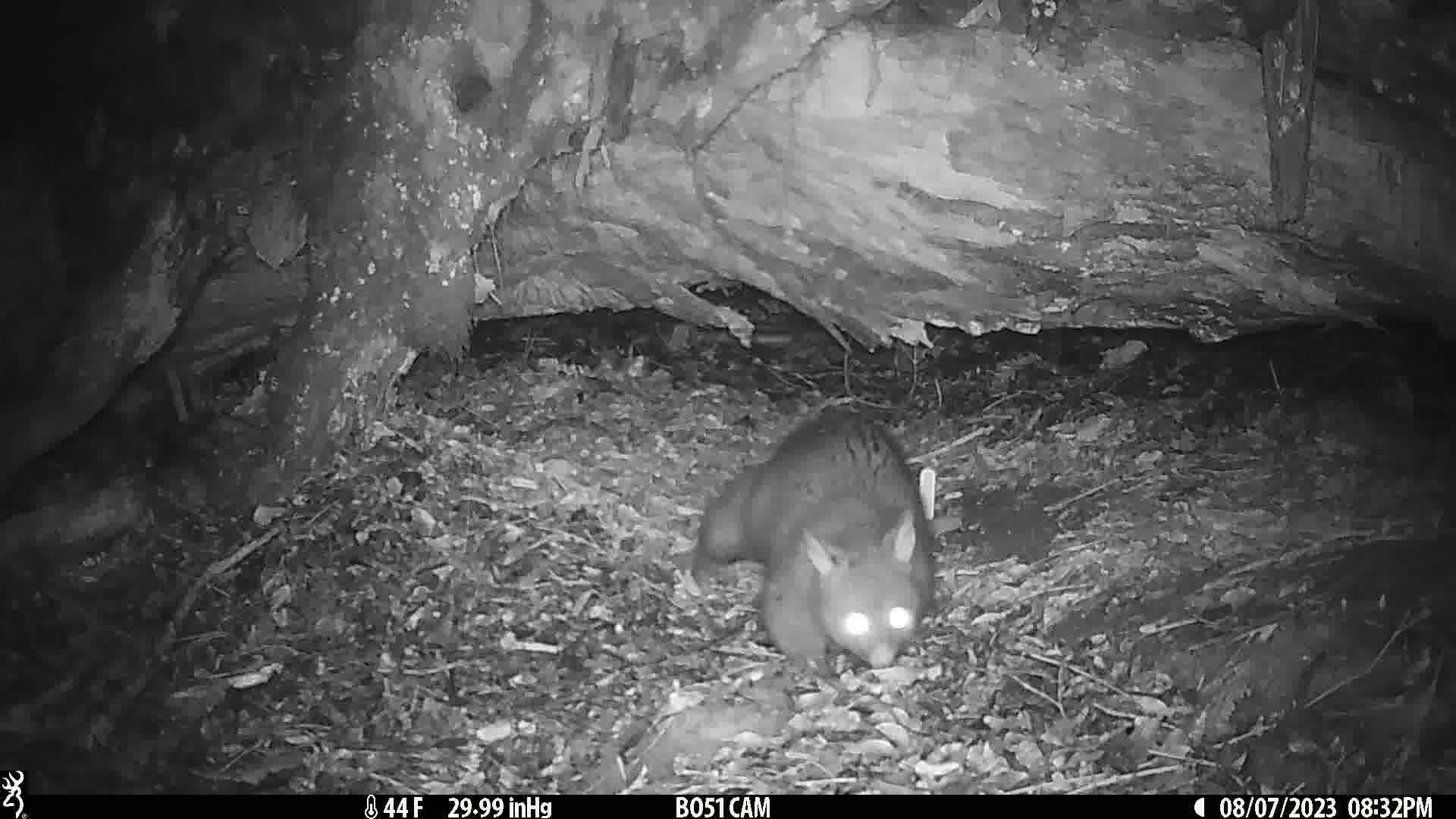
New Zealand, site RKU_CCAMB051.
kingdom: Animalia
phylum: Chordata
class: Mammalia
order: Diprotodontia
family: Phalangeridae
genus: Trichosurus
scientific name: Trichosurus vulpecula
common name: common brushtail possum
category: possum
Possum (common brushtail possum) (Trichosurus vulpecula).